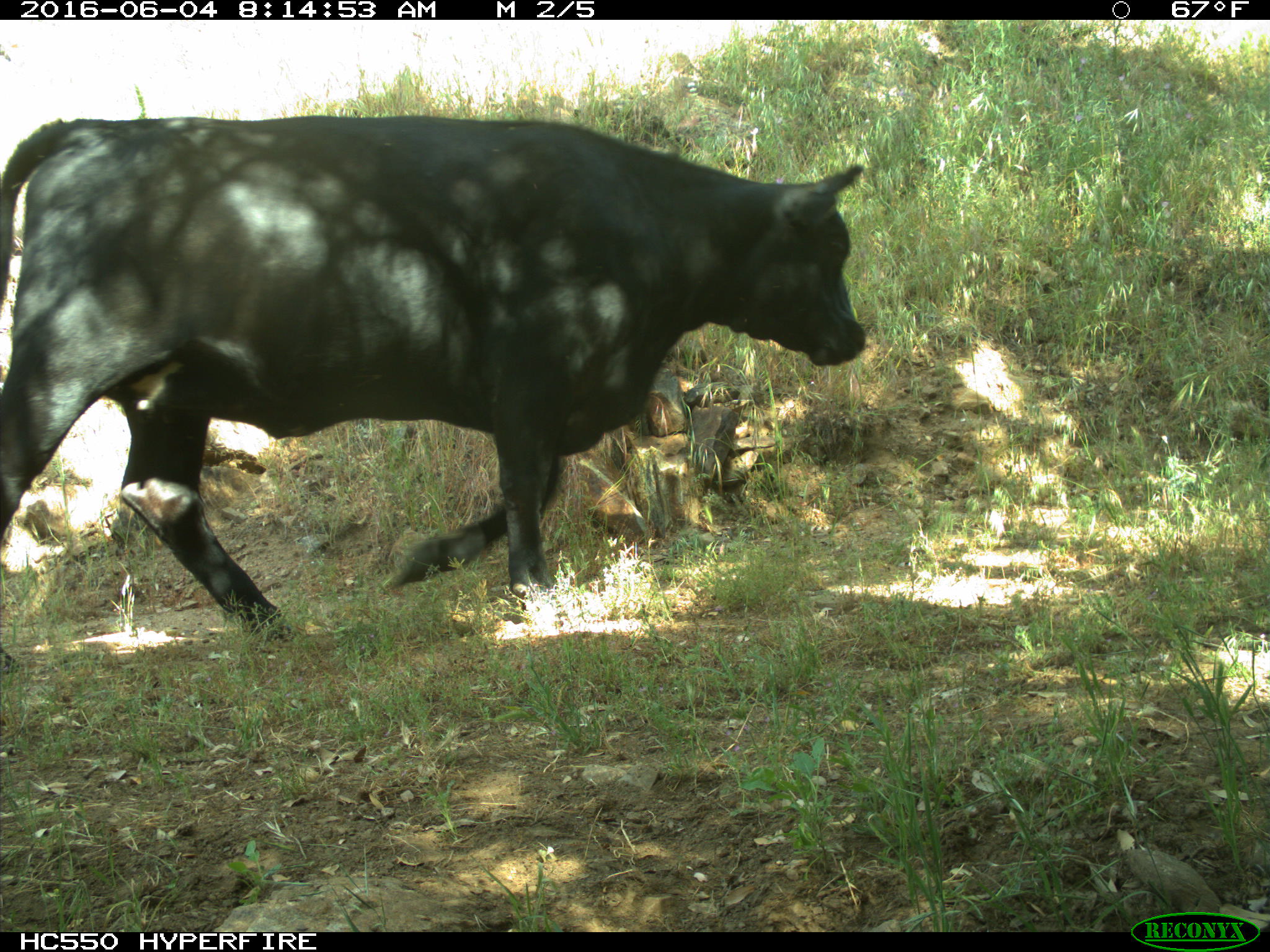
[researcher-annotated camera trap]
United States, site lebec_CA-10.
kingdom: Animalia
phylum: Chordata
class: Mammalia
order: Artiodactyla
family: Bovidae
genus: Bos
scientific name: Bos taurus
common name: domestic cow